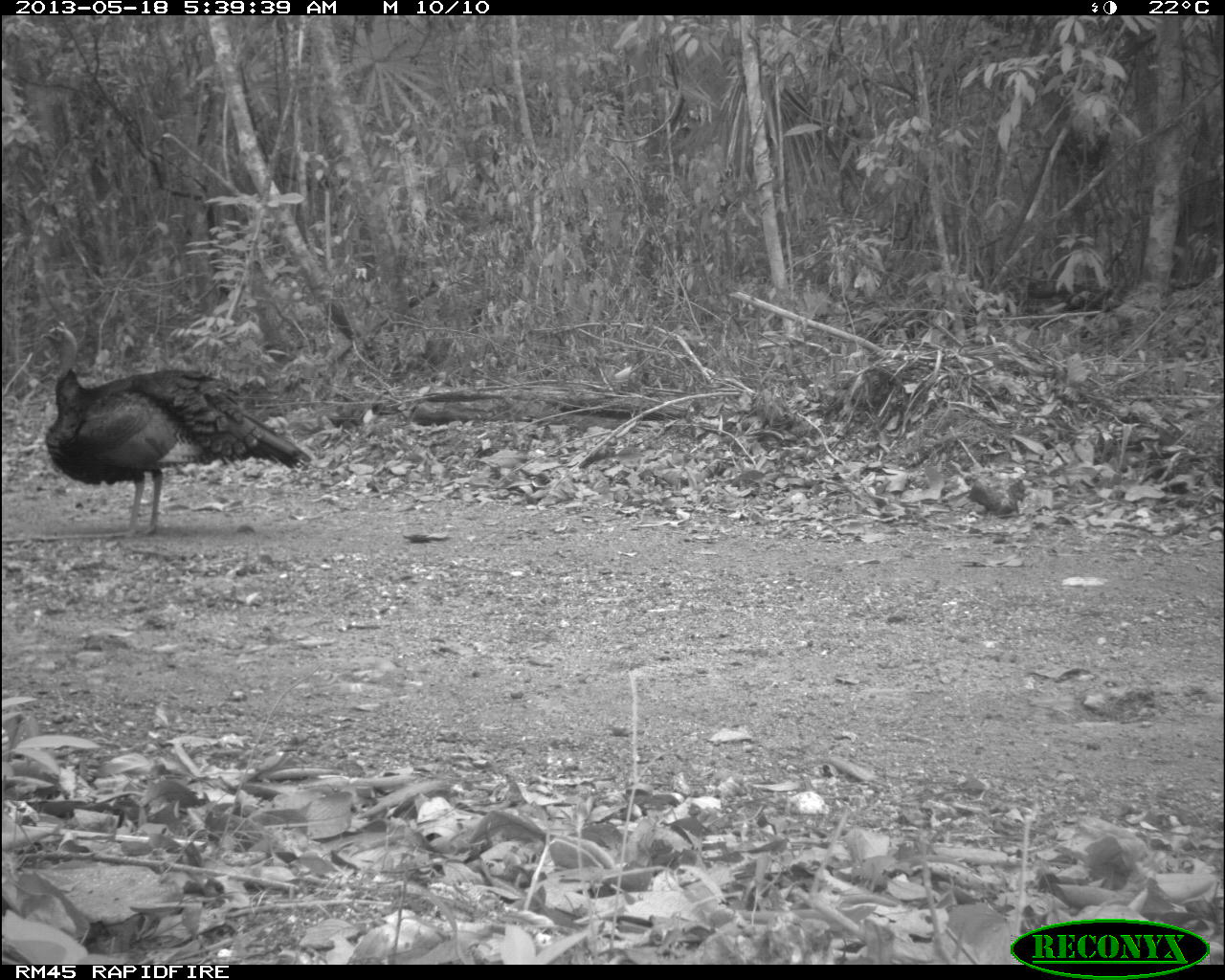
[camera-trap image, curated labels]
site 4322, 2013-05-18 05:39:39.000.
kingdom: Animalia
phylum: Chordata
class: Aves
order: Galliformes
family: Phasianidae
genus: Meleagris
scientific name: Meleagris ocellata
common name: ocellated turkey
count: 1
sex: male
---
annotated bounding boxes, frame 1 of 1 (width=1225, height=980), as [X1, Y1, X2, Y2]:
meleagris ocellata: [39, 318, 311, 533]